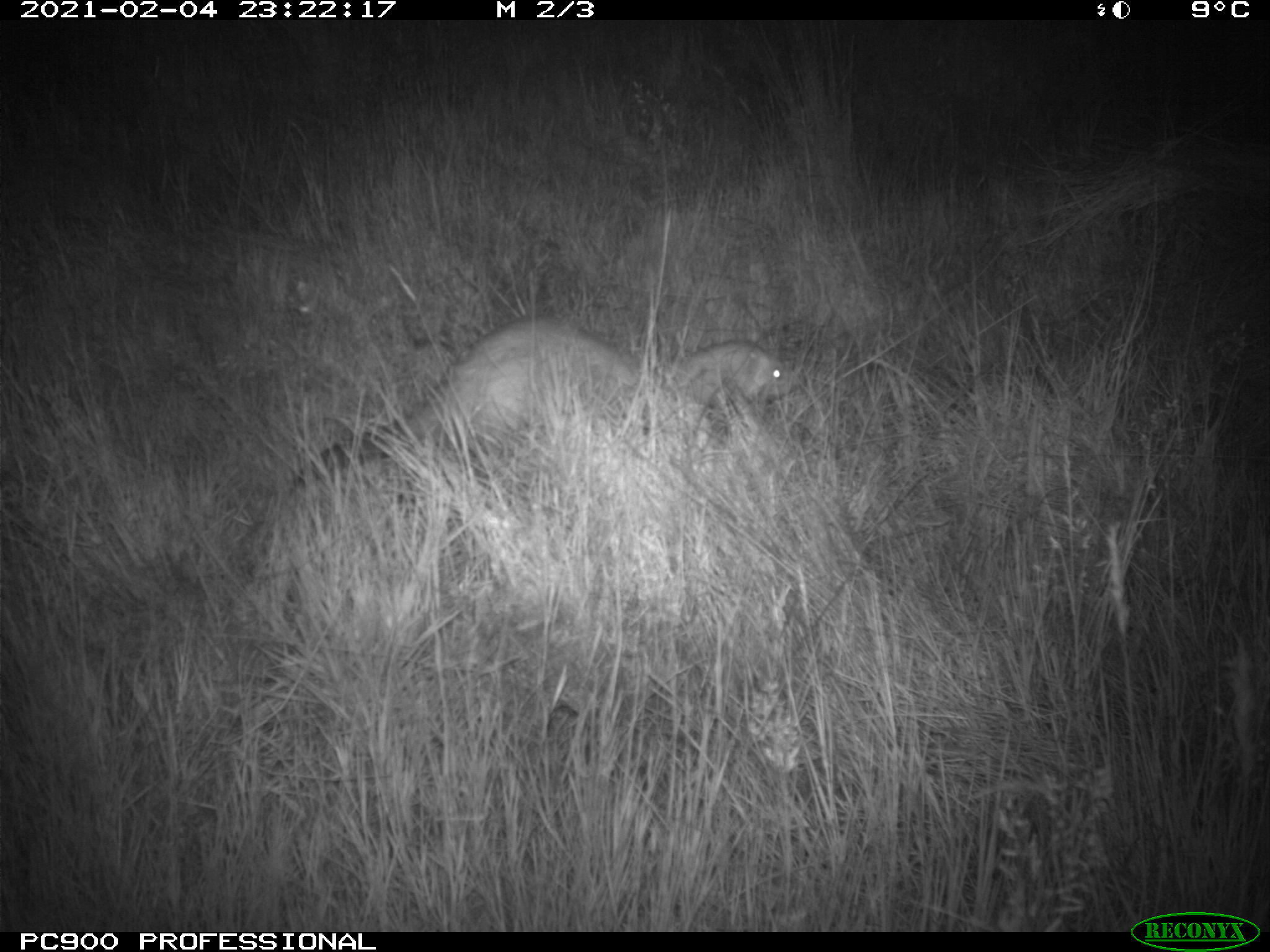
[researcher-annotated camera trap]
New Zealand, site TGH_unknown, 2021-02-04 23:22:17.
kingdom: Animalia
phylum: Chordata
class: Mammalia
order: Carnivora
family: Mustelidae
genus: Mustela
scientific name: Mustela furo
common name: ferret